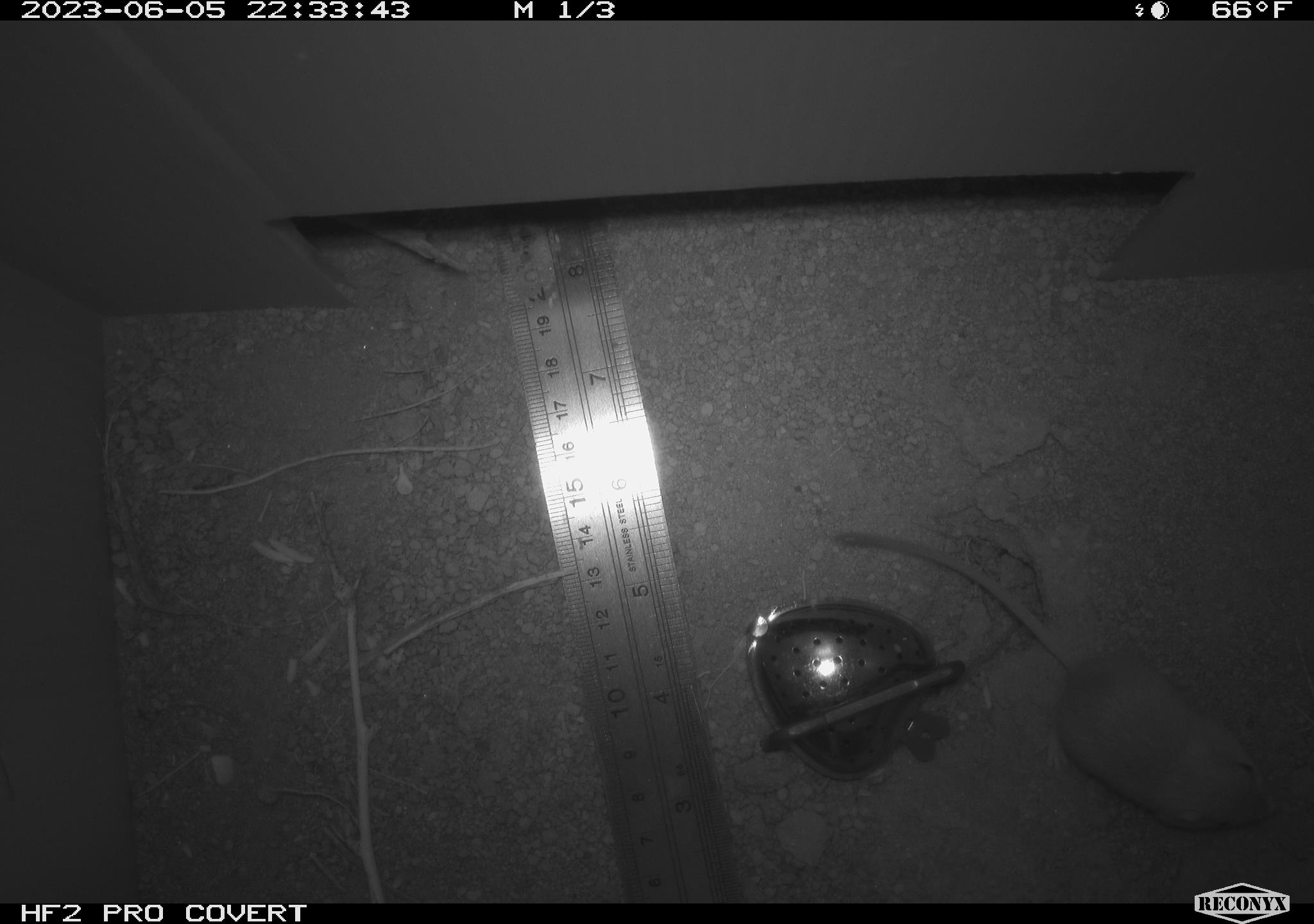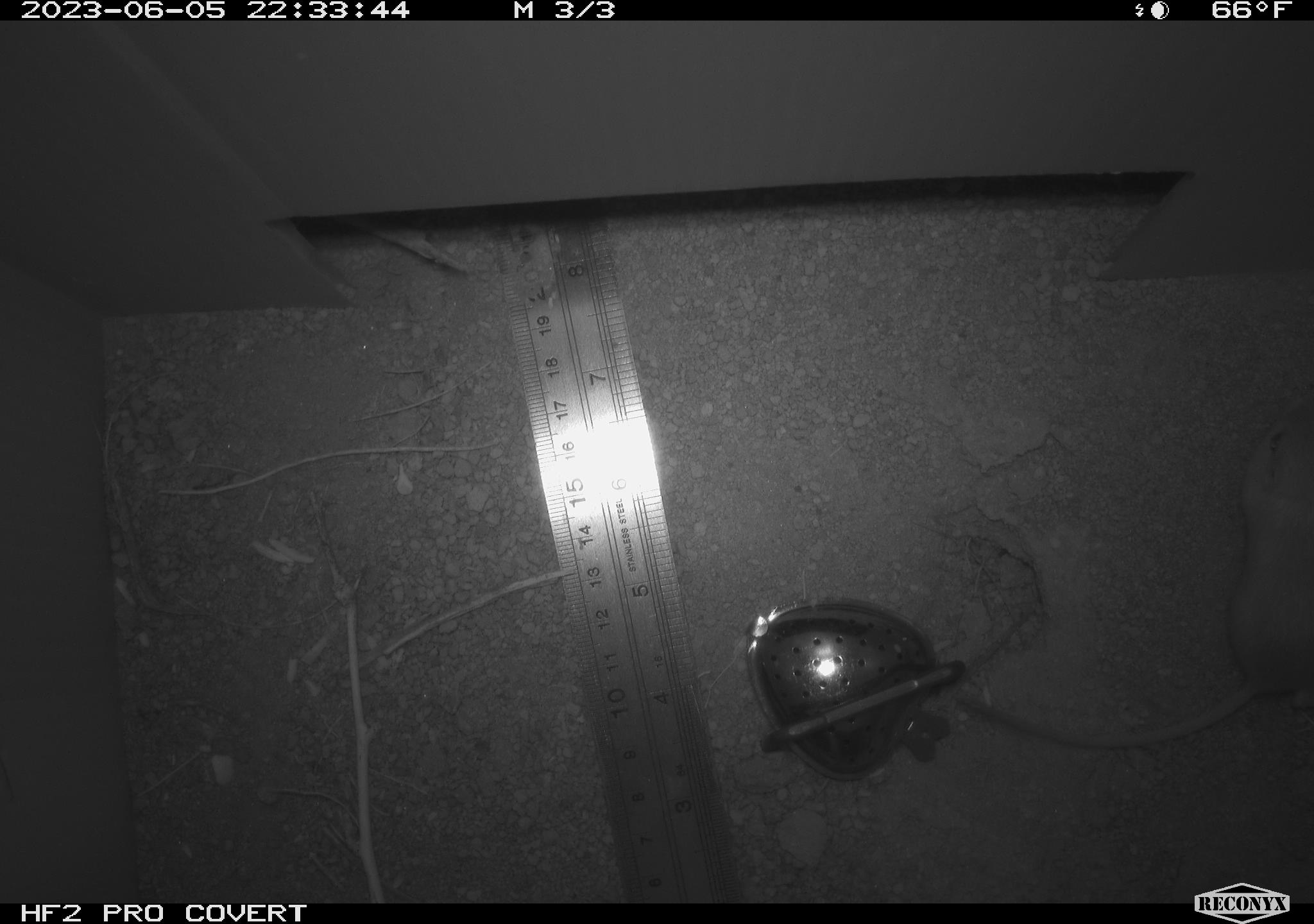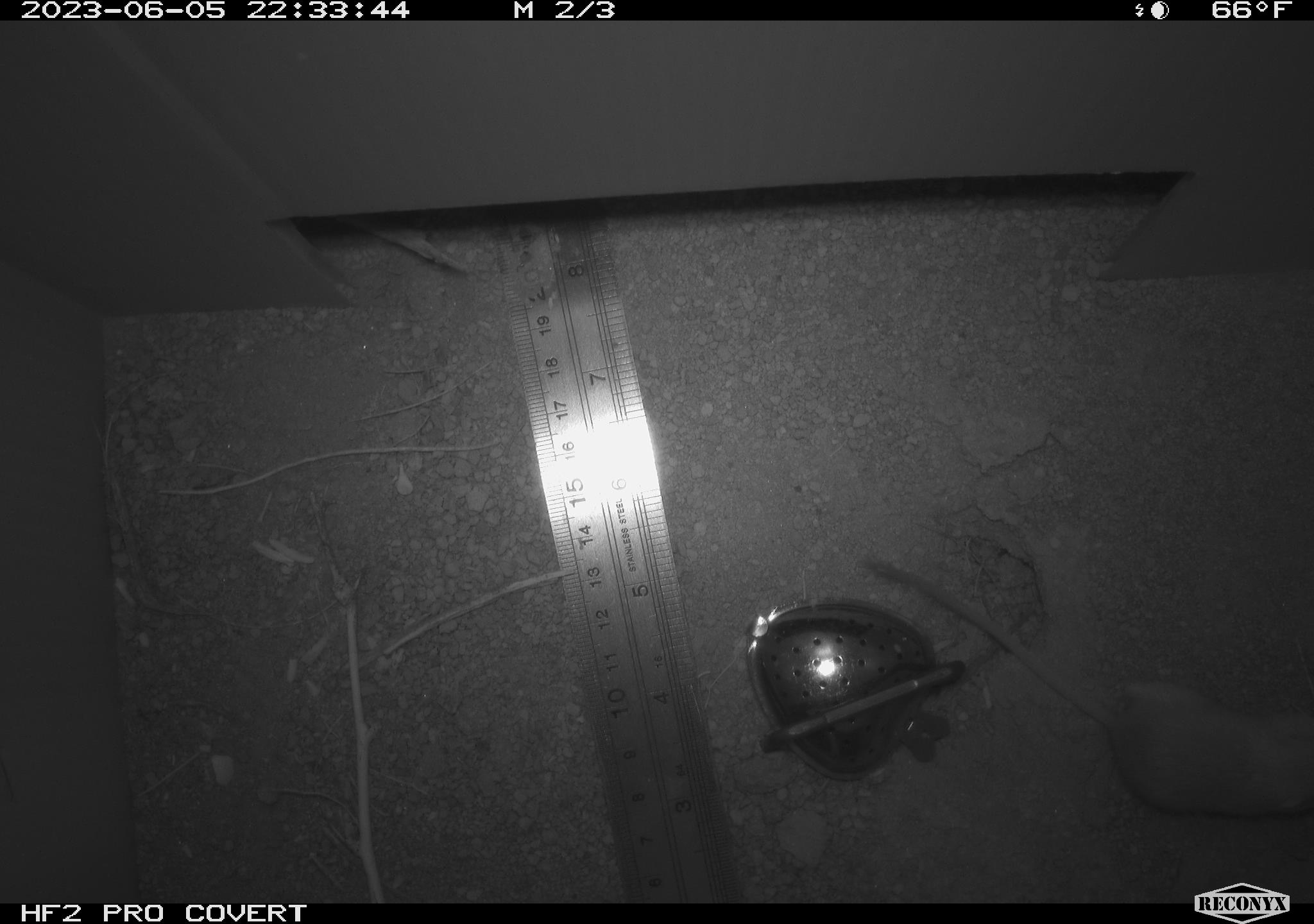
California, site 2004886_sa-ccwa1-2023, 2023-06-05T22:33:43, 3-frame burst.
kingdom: Animalia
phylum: Chordata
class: Mammalia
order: Rodentia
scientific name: Rodentia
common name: mouse species